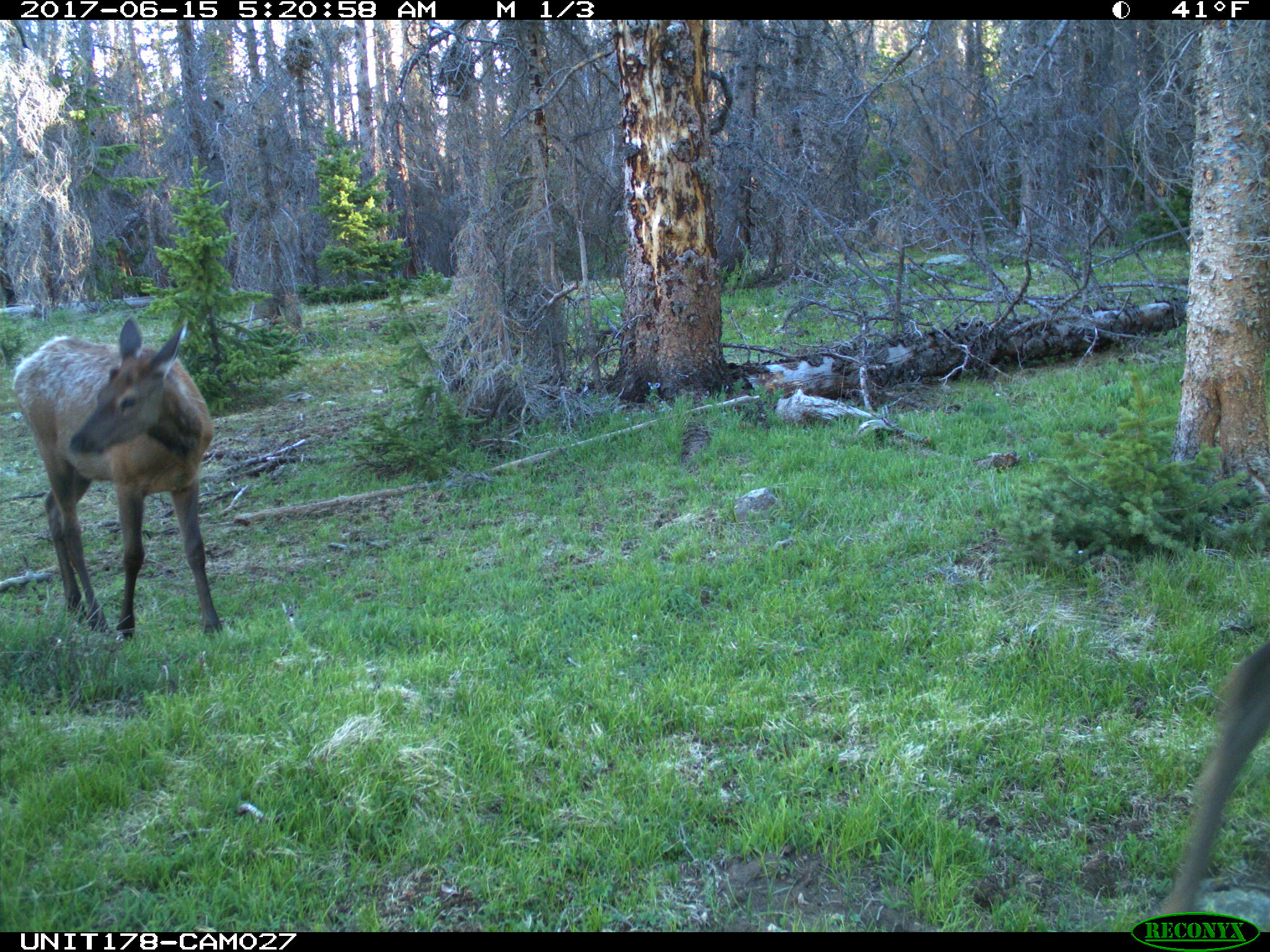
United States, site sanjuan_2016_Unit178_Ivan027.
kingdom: Animalia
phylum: Chordata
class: Mammalia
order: Artiodactyla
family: Cervidae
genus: Cervus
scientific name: Cervus elaphus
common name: red deer